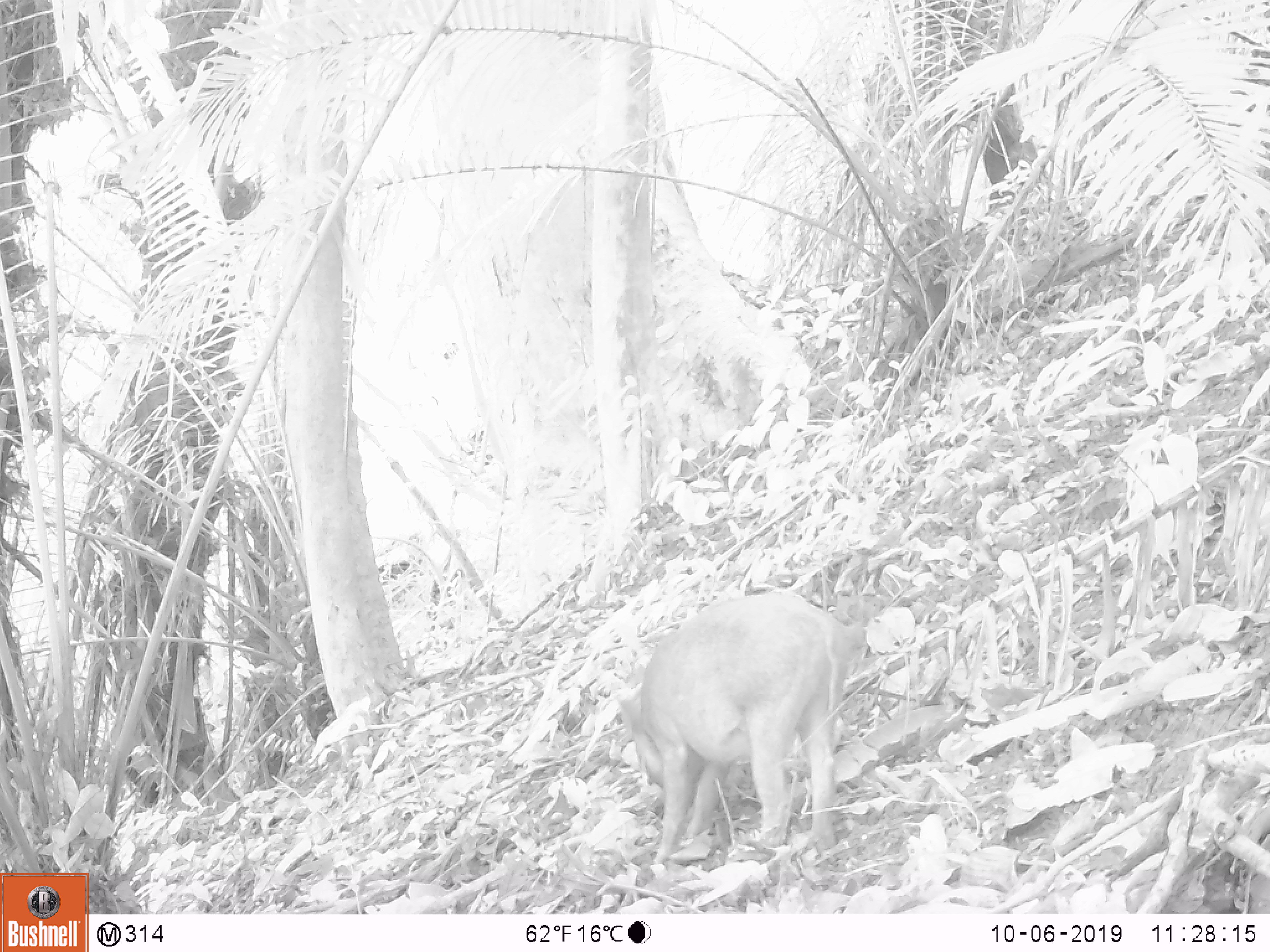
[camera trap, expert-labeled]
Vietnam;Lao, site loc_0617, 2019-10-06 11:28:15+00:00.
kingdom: Animalia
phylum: Chordata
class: Mammalia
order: Artiodactyla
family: Suidae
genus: Sus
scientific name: Sus scrofa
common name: eurasian wild pig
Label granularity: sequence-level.